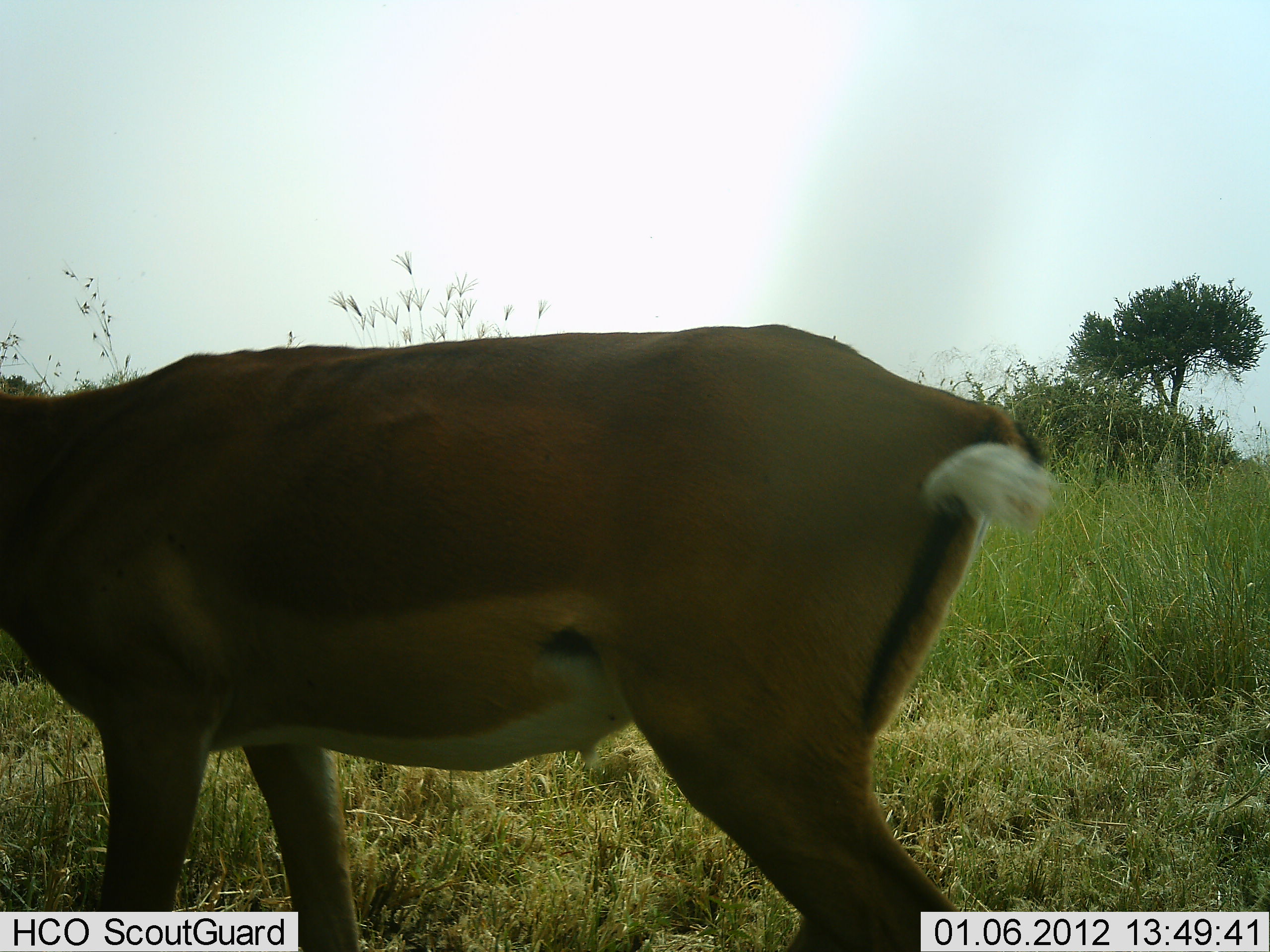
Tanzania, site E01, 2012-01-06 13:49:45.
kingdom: Animalia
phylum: Chordata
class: Mammalia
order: Artiodactyla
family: Bovidae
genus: Aepyceros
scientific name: Aepyceros melampus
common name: impala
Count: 1.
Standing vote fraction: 62%.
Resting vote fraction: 0%.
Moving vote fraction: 38%.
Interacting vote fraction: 0%.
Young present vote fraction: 0%.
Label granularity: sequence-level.